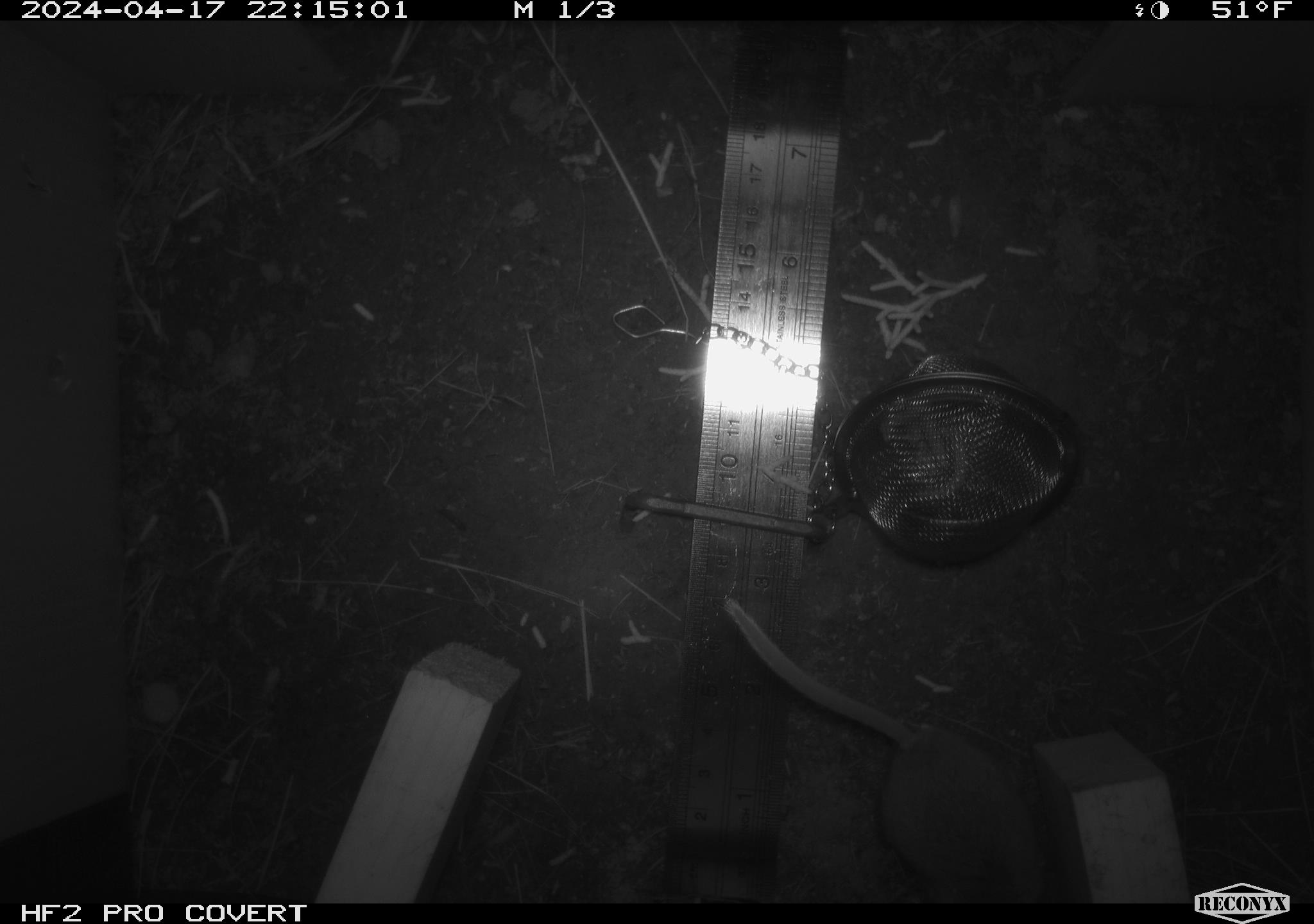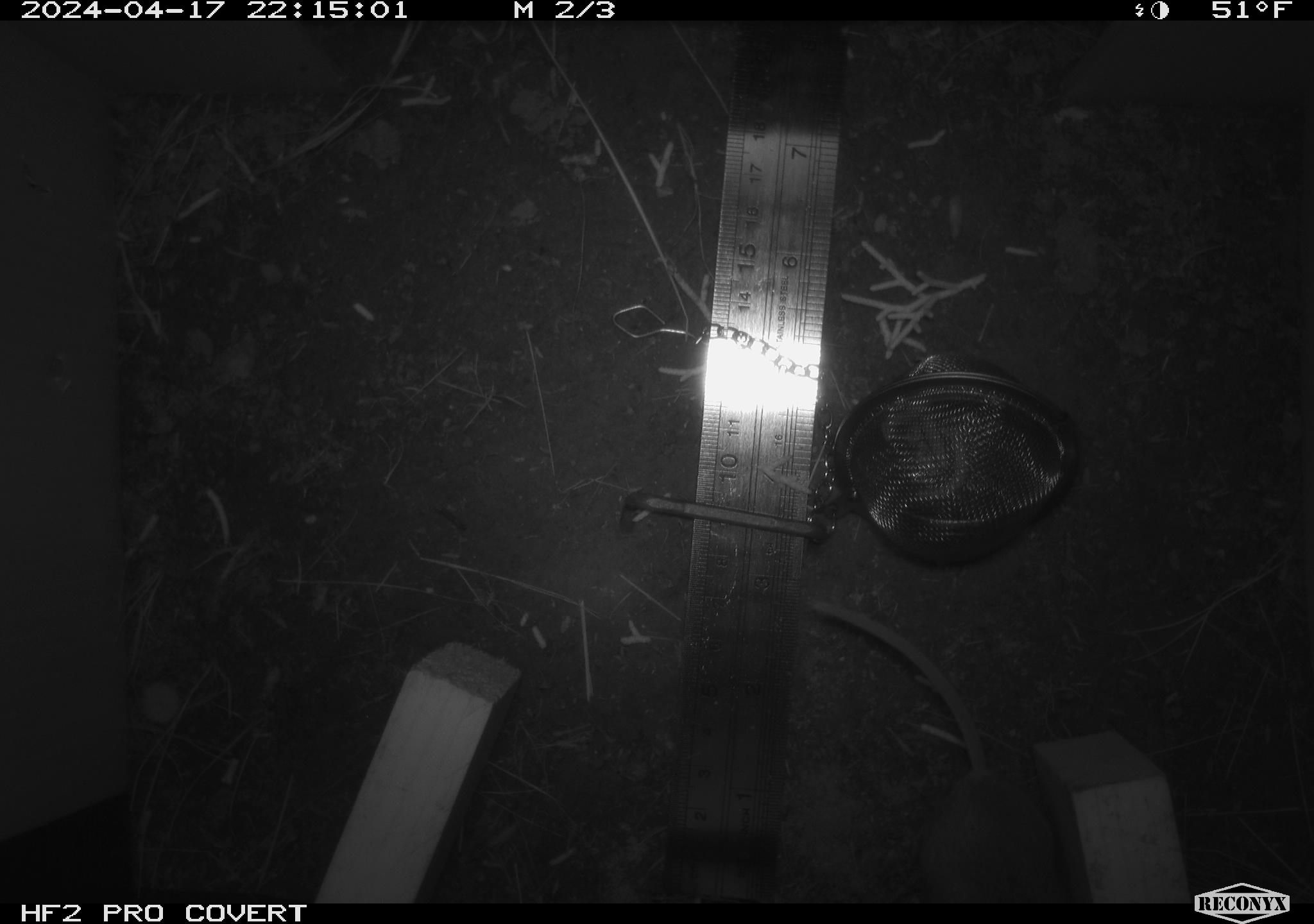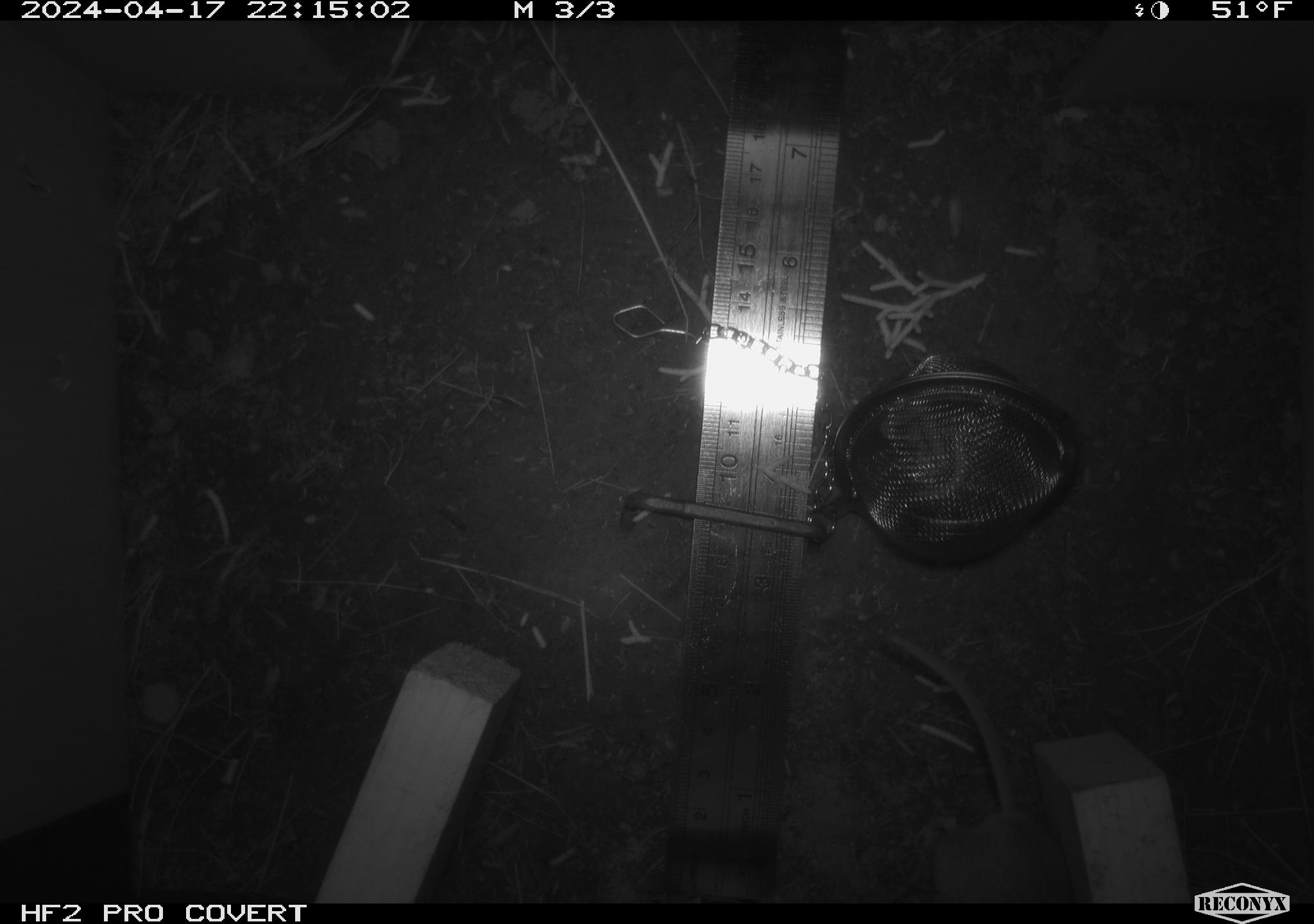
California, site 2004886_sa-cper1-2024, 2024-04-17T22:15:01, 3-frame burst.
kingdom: Animalia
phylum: Chordata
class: Mammalia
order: Rodentia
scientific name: Rodentia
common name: rodent